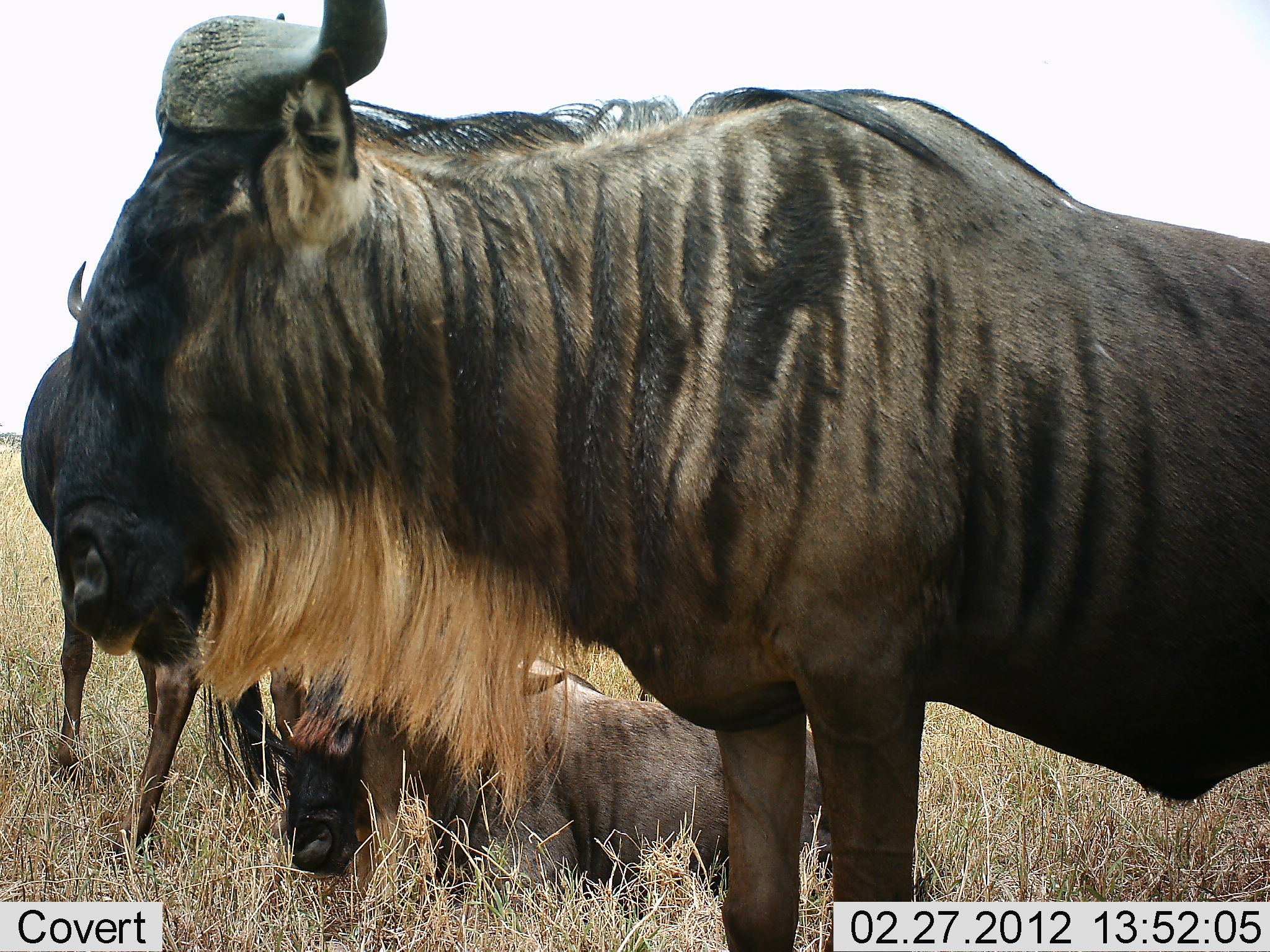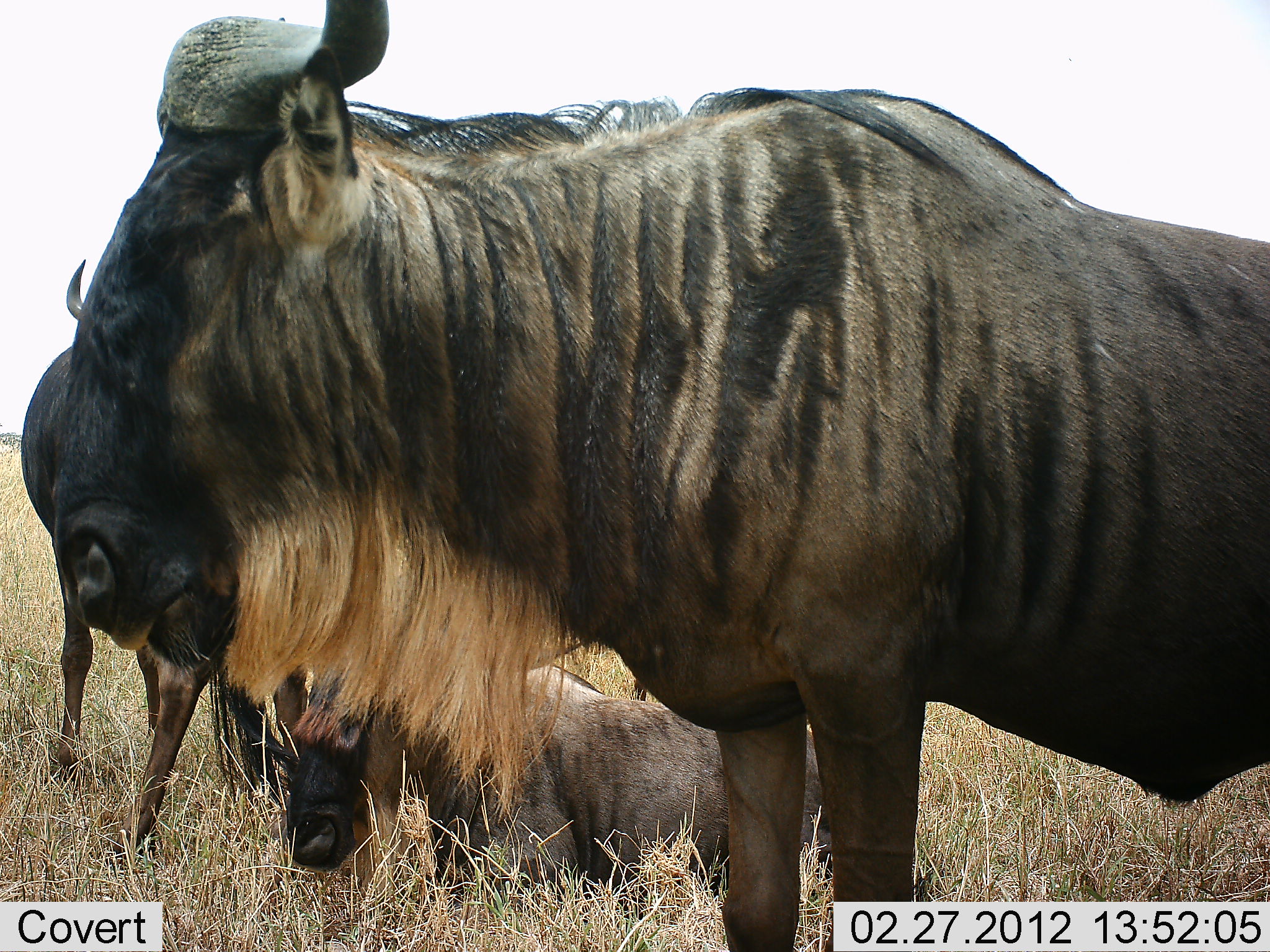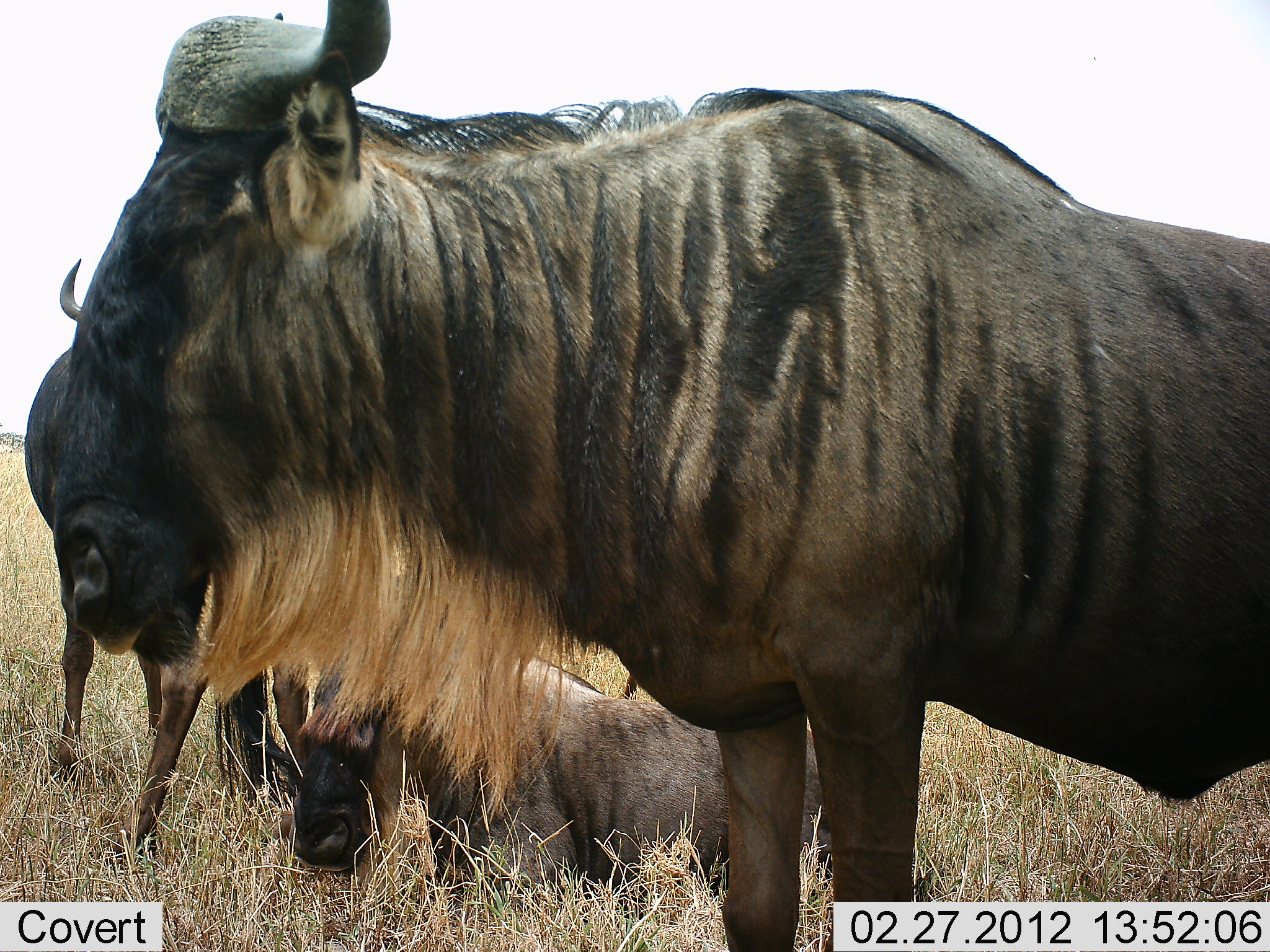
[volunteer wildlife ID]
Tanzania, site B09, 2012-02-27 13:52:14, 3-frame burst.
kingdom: Animalia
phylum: Chordata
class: Mammalia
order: Artiodactyla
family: Bovidae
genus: Connochaetes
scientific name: Connochaetes taurinus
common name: blue wildebeest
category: wildebeest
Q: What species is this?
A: Wildebeest (blue wildebeest) (Connochaetes taurinus).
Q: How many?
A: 3.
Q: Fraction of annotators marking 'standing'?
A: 76%.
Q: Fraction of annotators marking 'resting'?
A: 95%.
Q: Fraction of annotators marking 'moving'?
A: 0%.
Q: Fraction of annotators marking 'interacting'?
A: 0%.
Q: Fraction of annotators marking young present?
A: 14%.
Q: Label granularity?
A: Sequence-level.